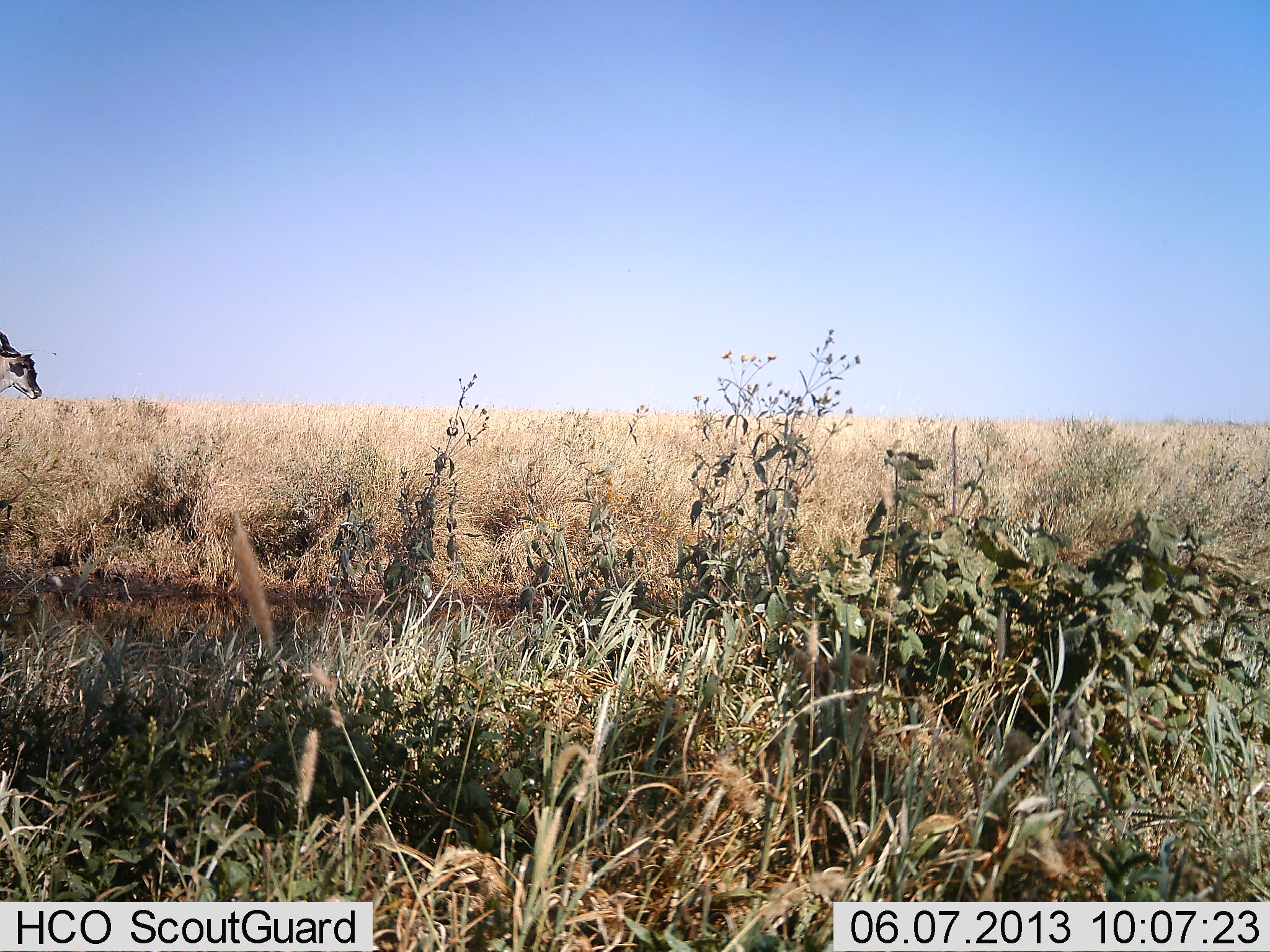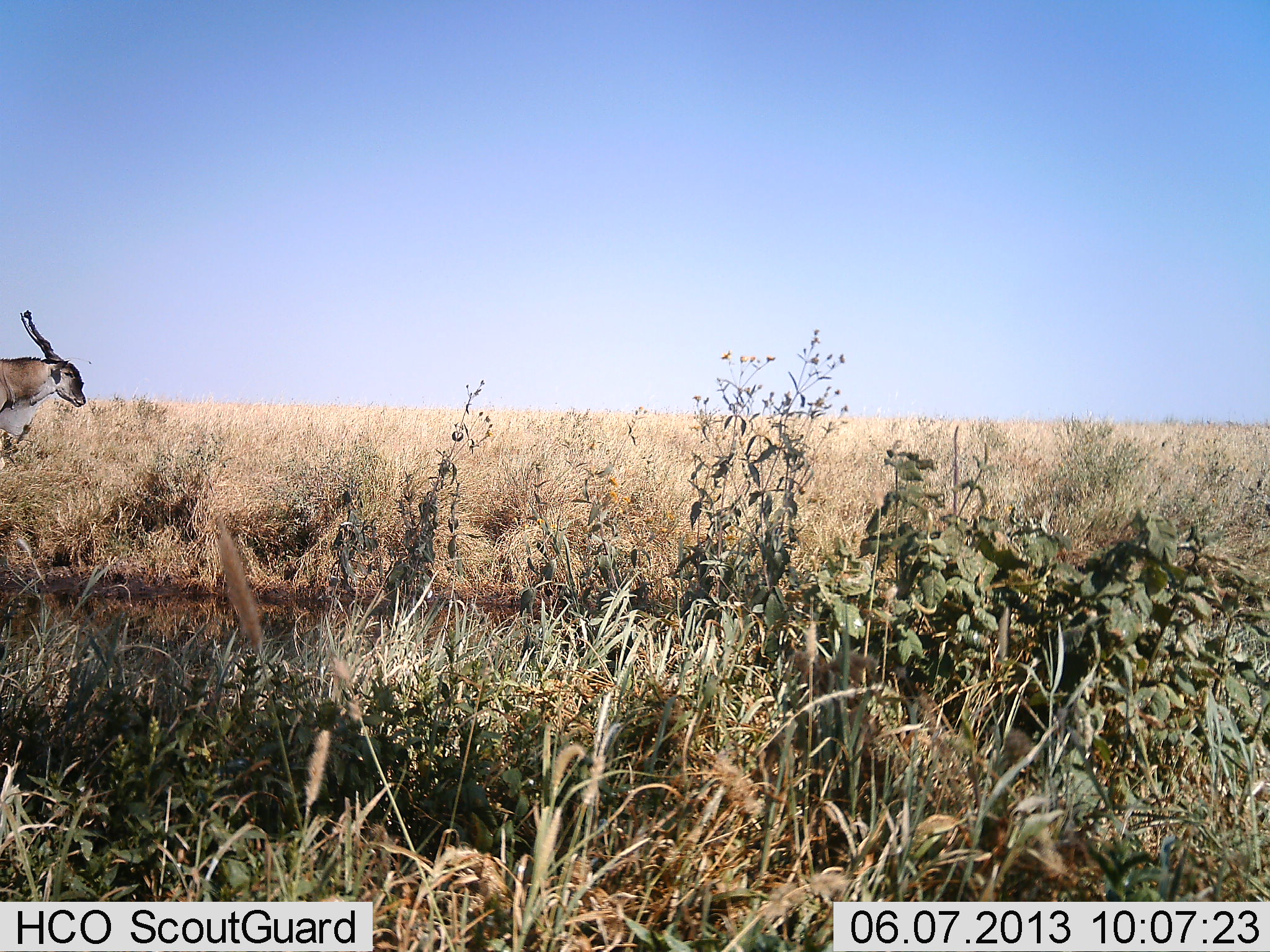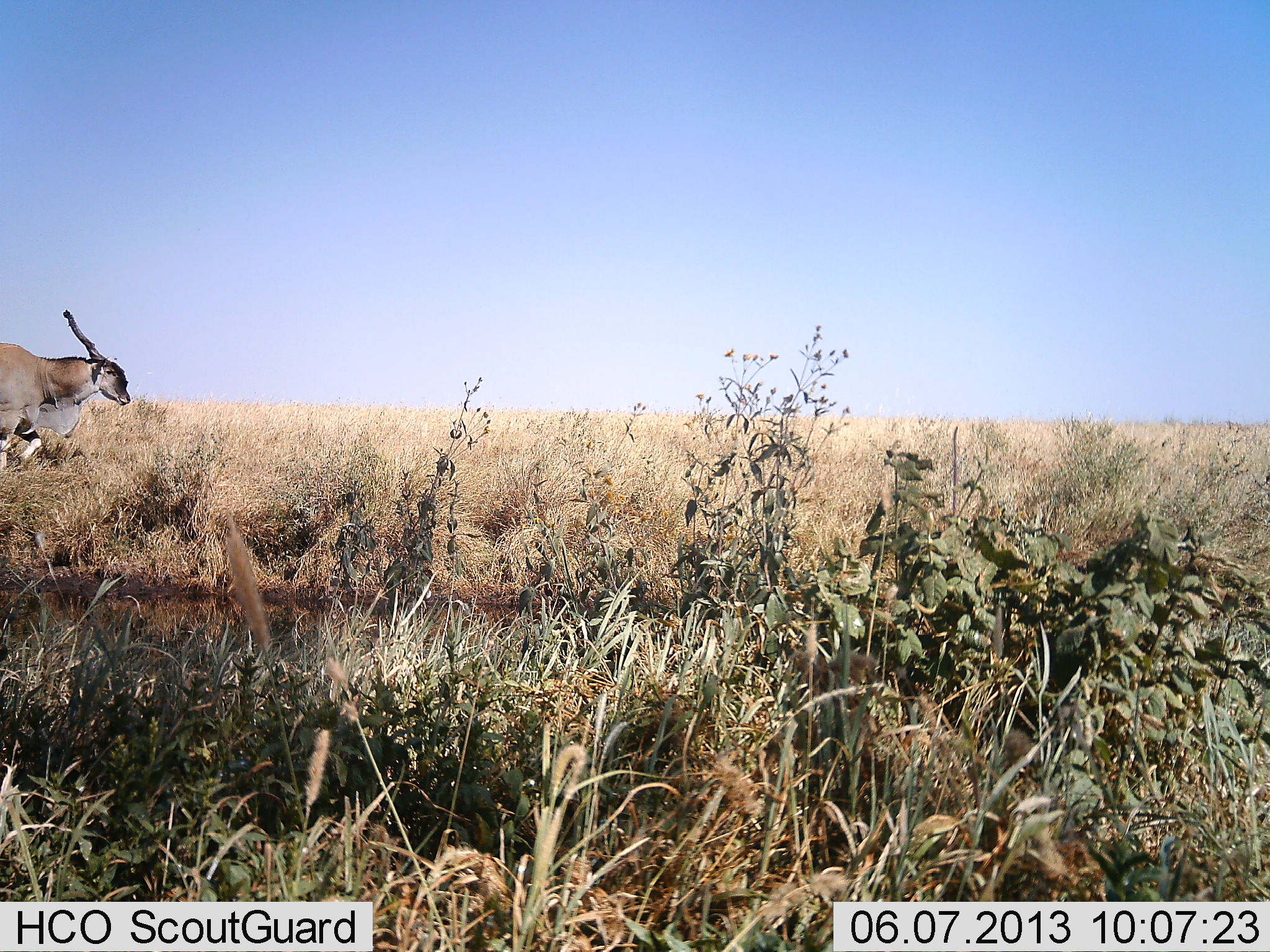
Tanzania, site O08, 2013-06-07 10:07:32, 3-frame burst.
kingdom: Animalia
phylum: Chordata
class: Mammalia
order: Artiodactyla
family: Bovidae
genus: Tragelaphus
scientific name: Tragelaphus oryx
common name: eland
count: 1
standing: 8%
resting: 0%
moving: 96%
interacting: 0%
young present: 0%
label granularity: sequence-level